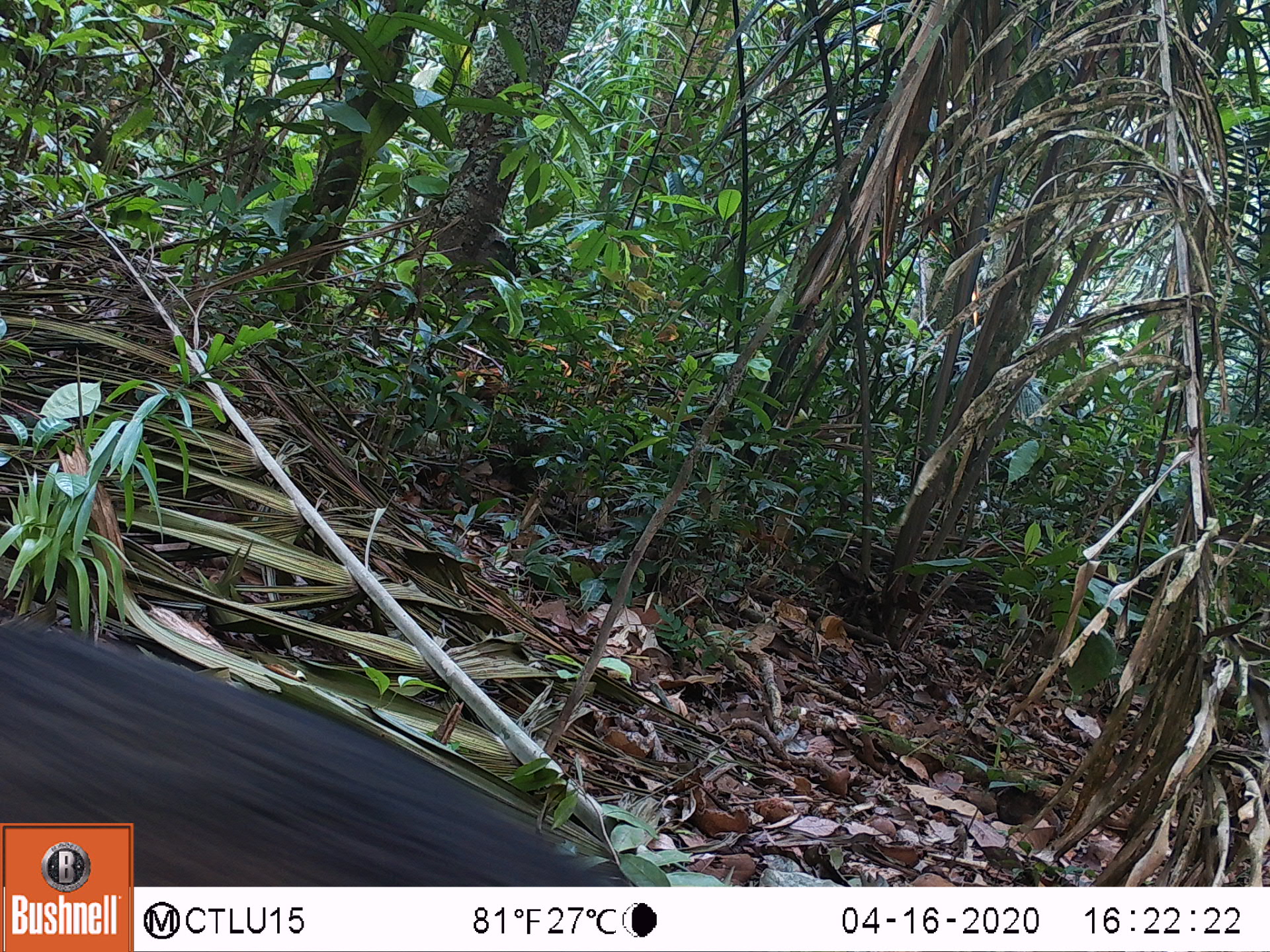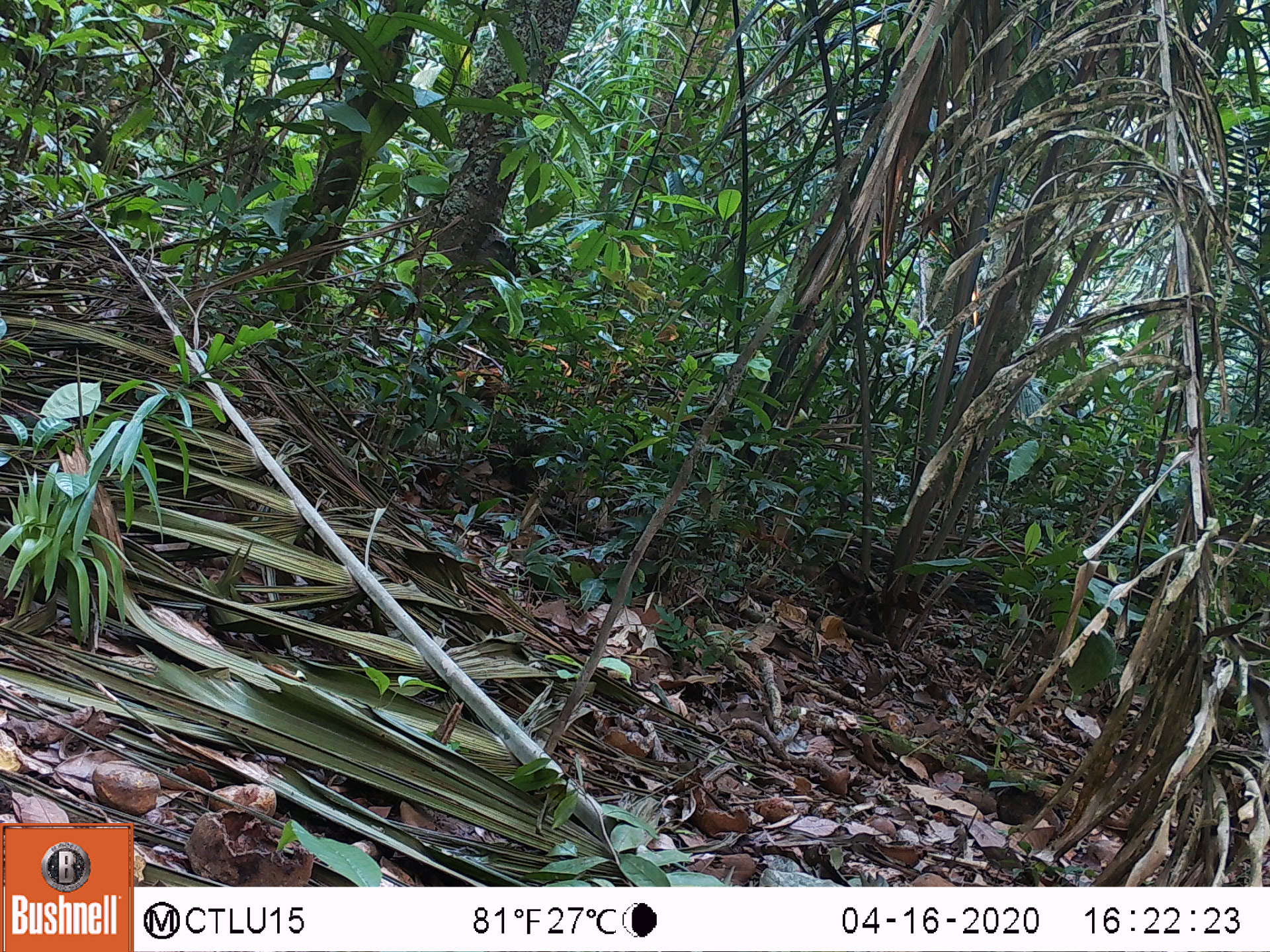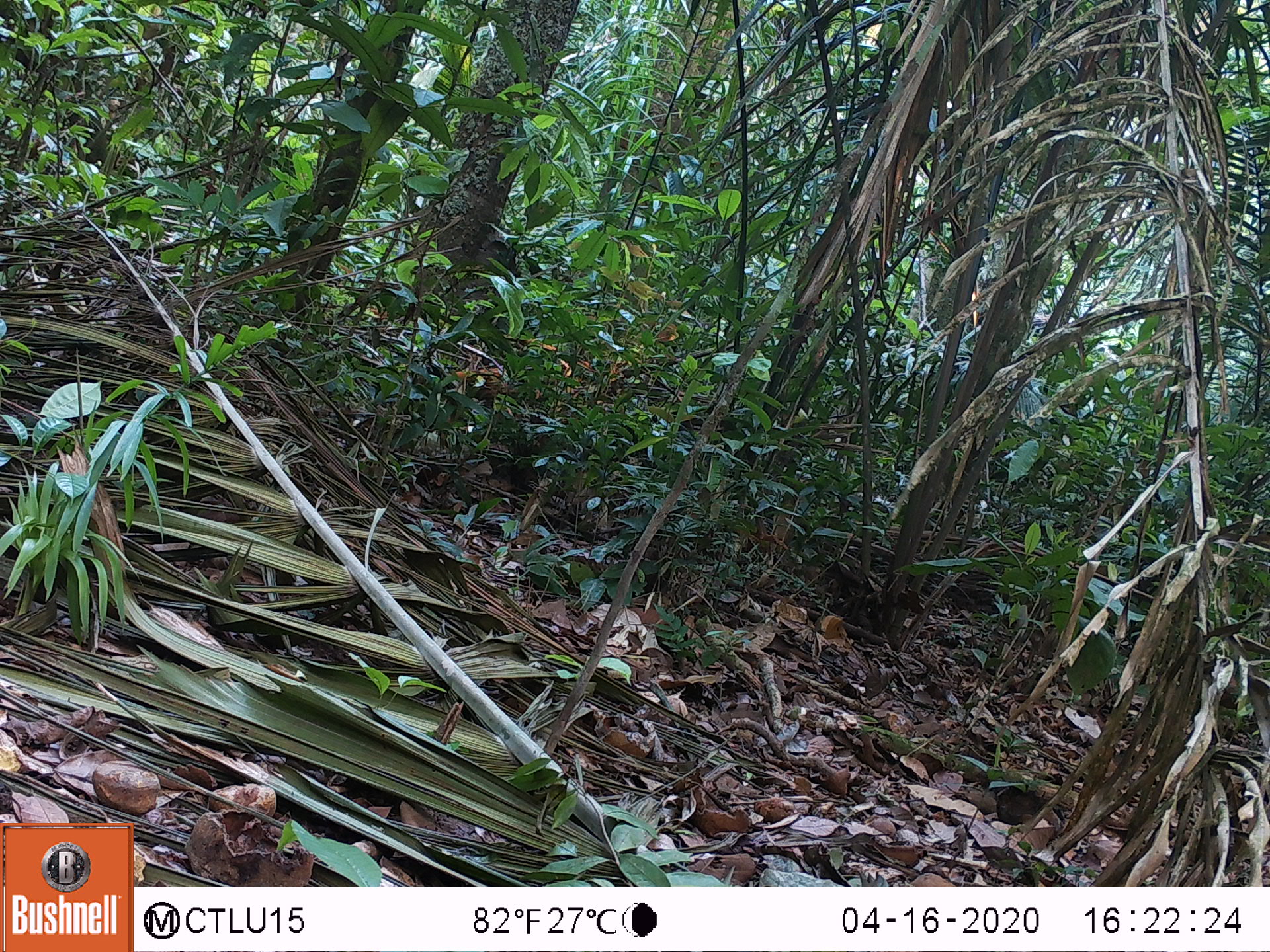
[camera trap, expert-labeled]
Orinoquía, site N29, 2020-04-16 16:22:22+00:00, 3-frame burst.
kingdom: Animalia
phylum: Chordata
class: Mammalia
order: Artiodactyla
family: Tayassuidae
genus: Pecari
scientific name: Pecari tajacu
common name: collared peccary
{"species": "collared peccary (Pecari tajacu)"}